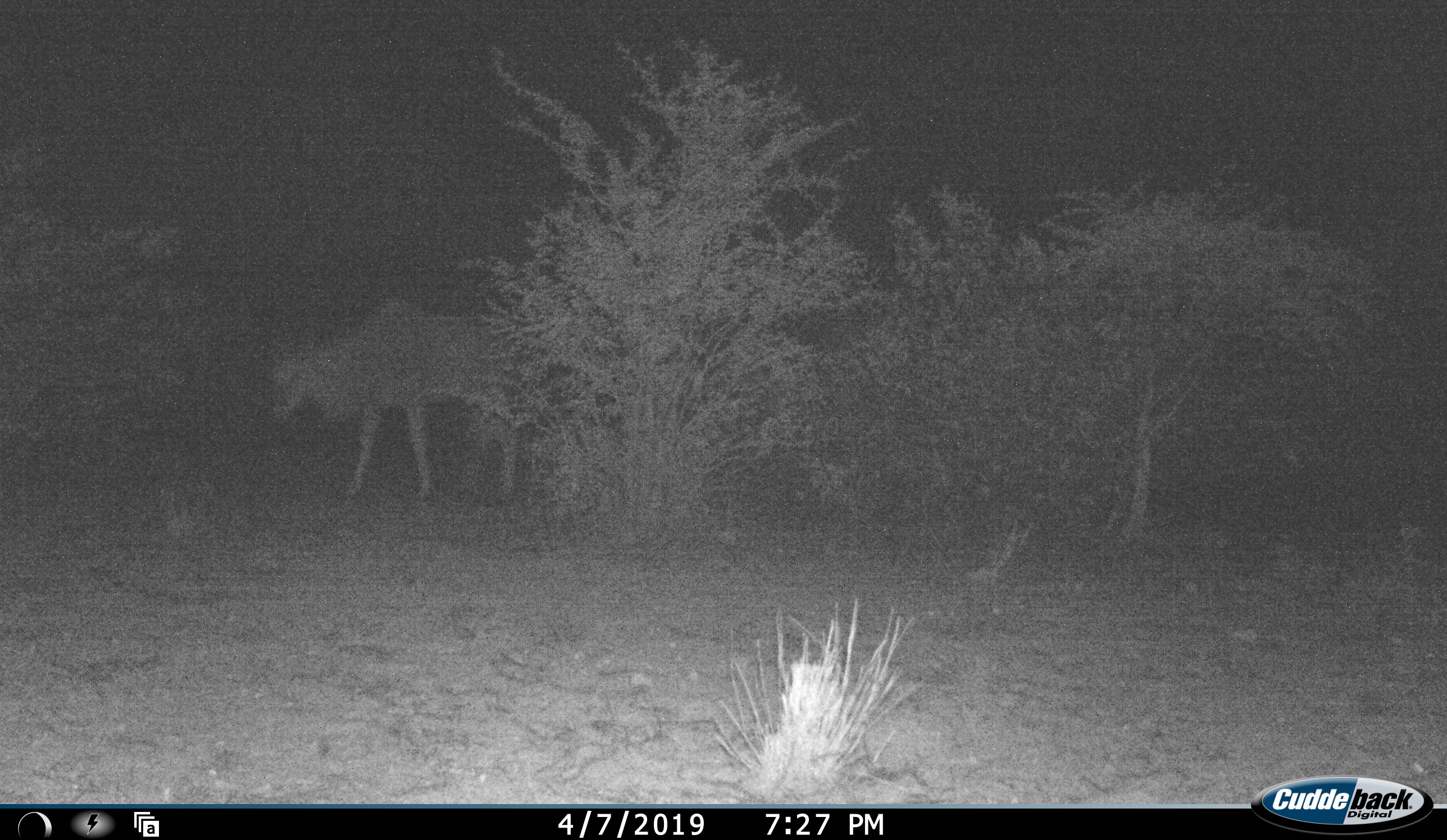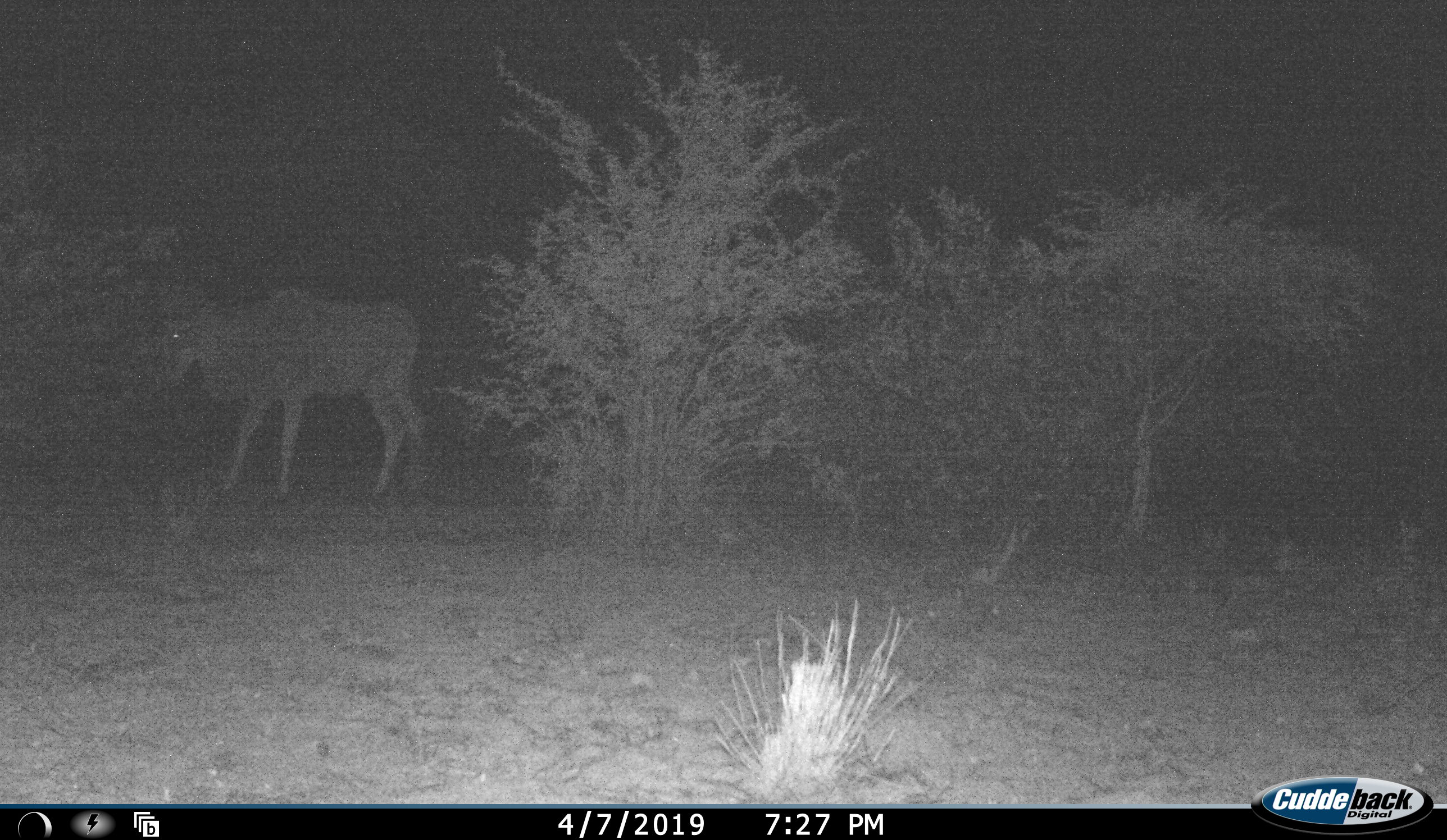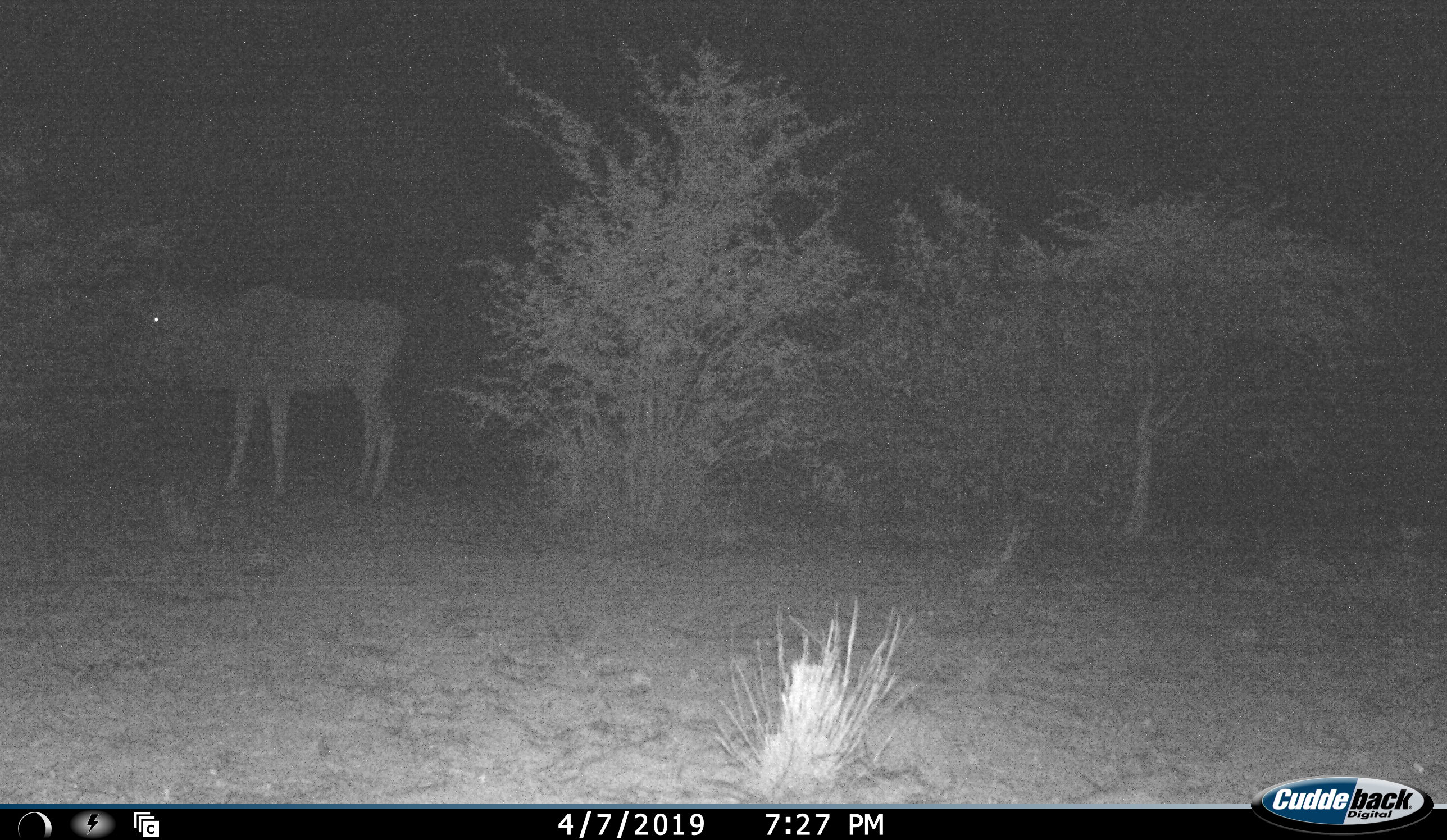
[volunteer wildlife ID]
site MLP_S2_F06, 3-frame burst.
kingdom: Animalia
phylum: Chordata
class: Mammalia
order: Artiodactyla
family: Bovidae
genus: Tragelaphus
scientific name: Tragelaphus oryx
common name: eland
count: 1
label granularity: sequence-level